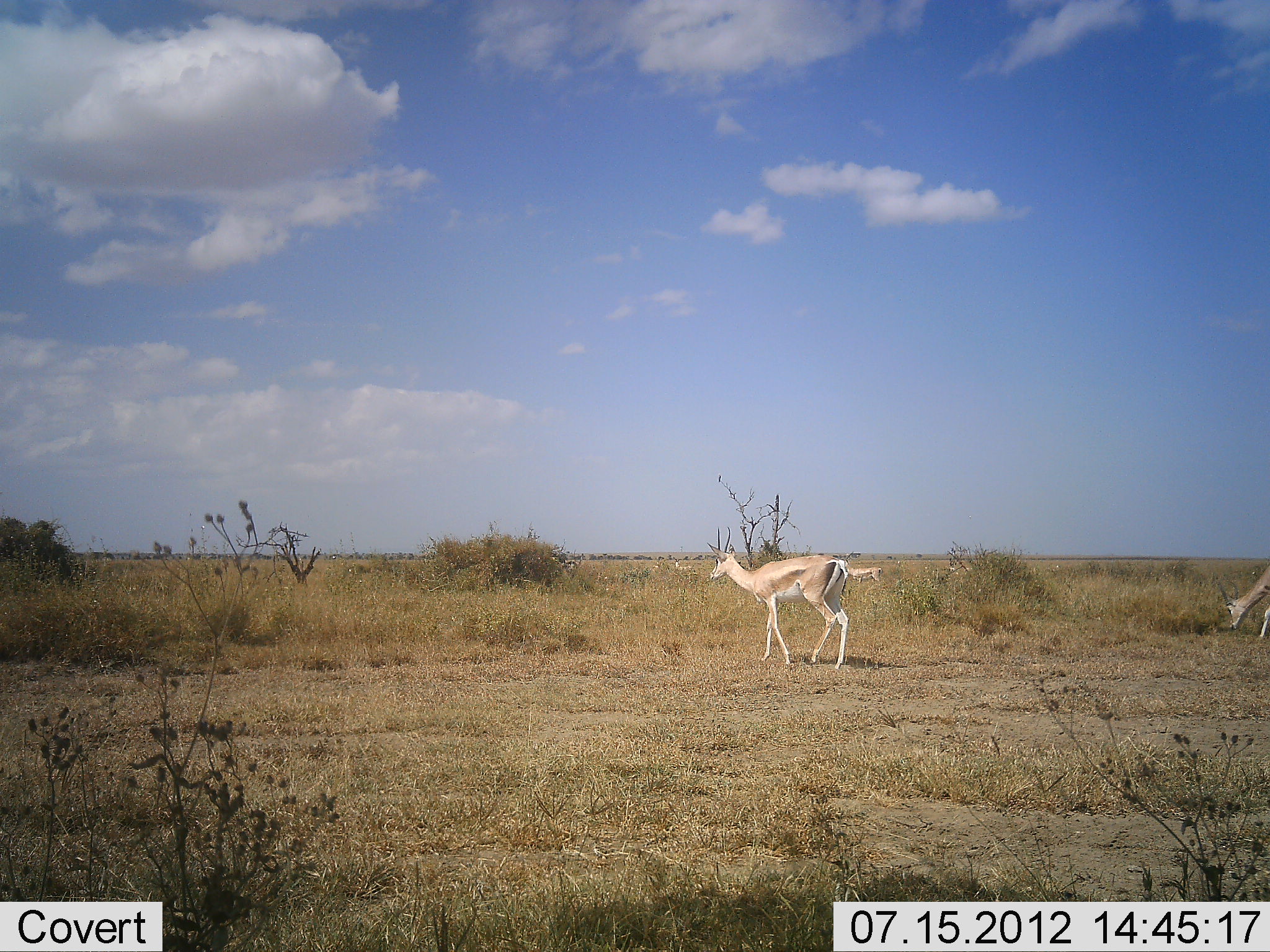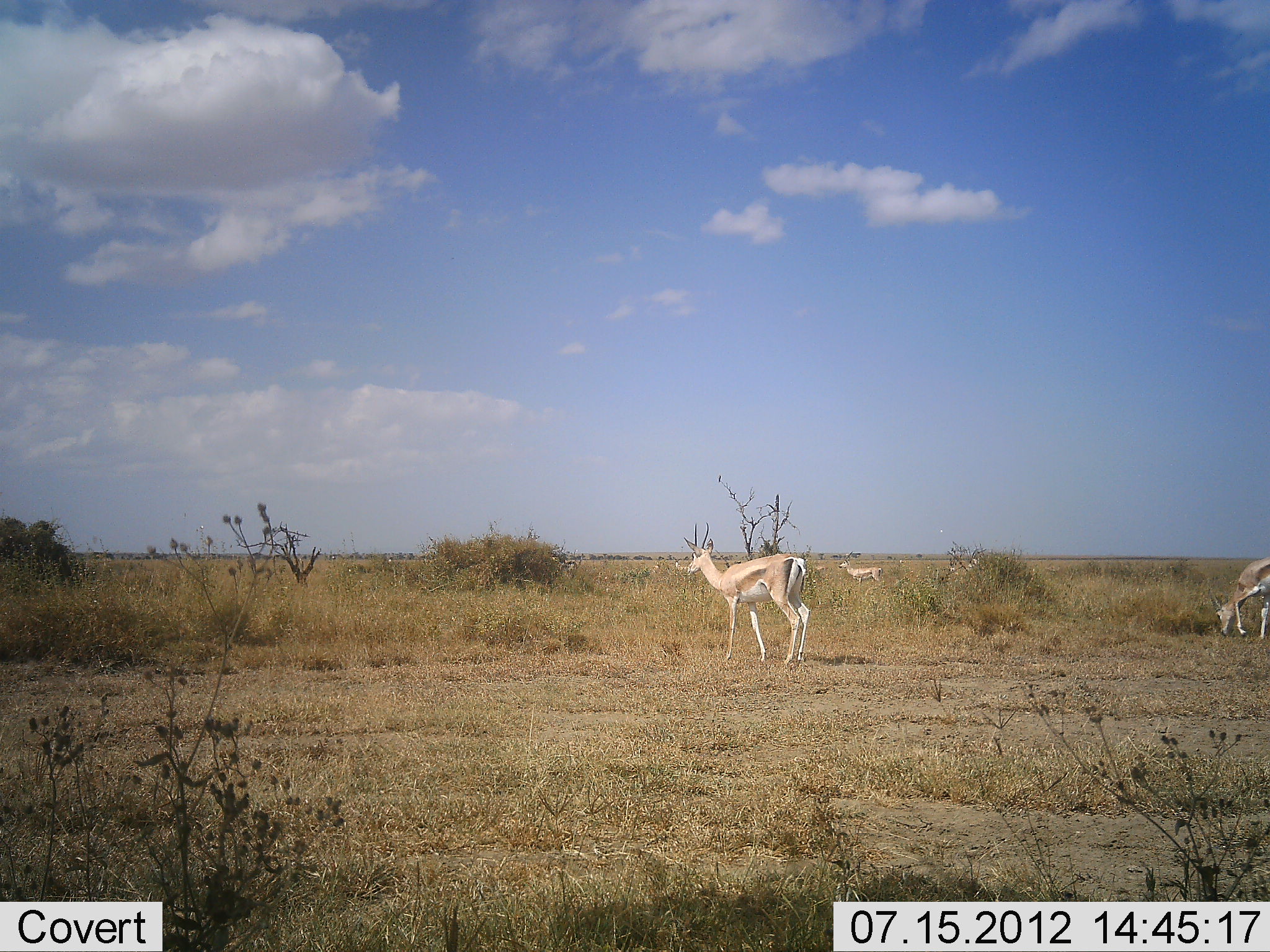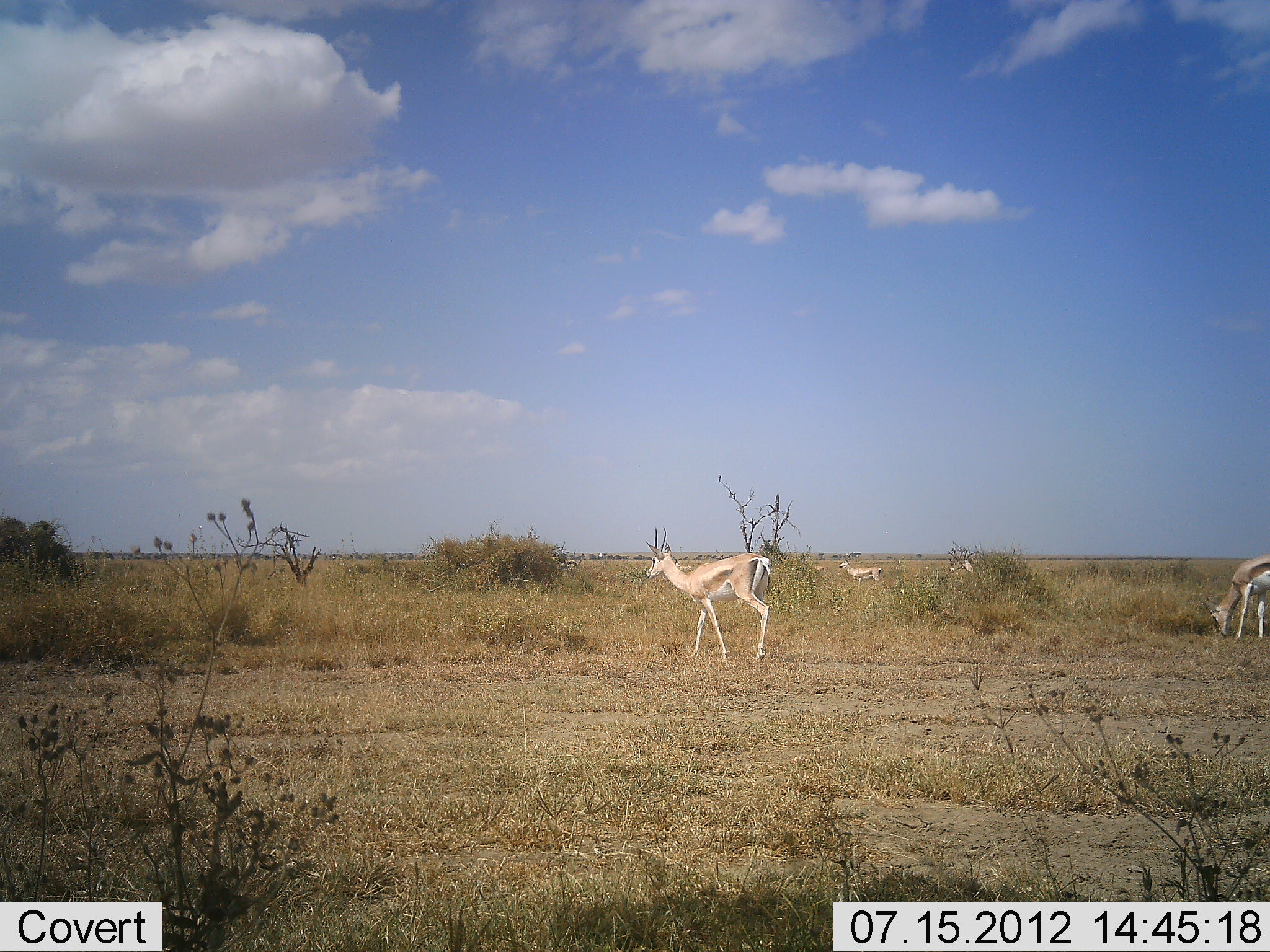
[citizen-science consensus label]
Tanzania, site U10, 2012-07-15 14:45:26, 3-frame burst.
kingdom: Animalia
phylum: Chordata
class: Mammalia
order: Artiodactyla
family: Bovidae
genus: Nanger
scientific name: Nanger granti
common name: grant's gazelle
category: gazellegrants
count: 4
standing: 60%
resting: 0%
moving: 70%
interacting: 0%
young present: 0%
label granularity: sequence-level